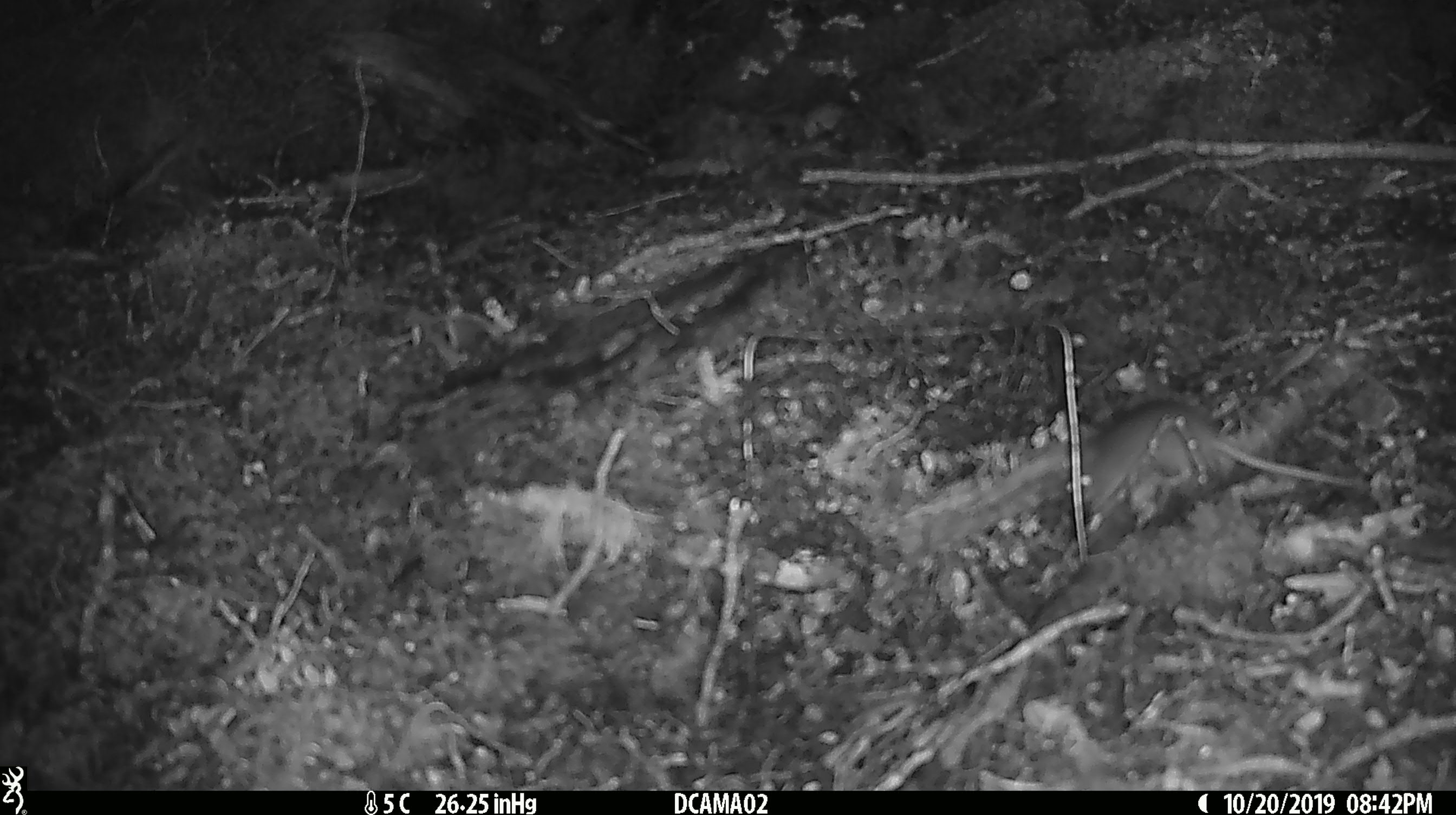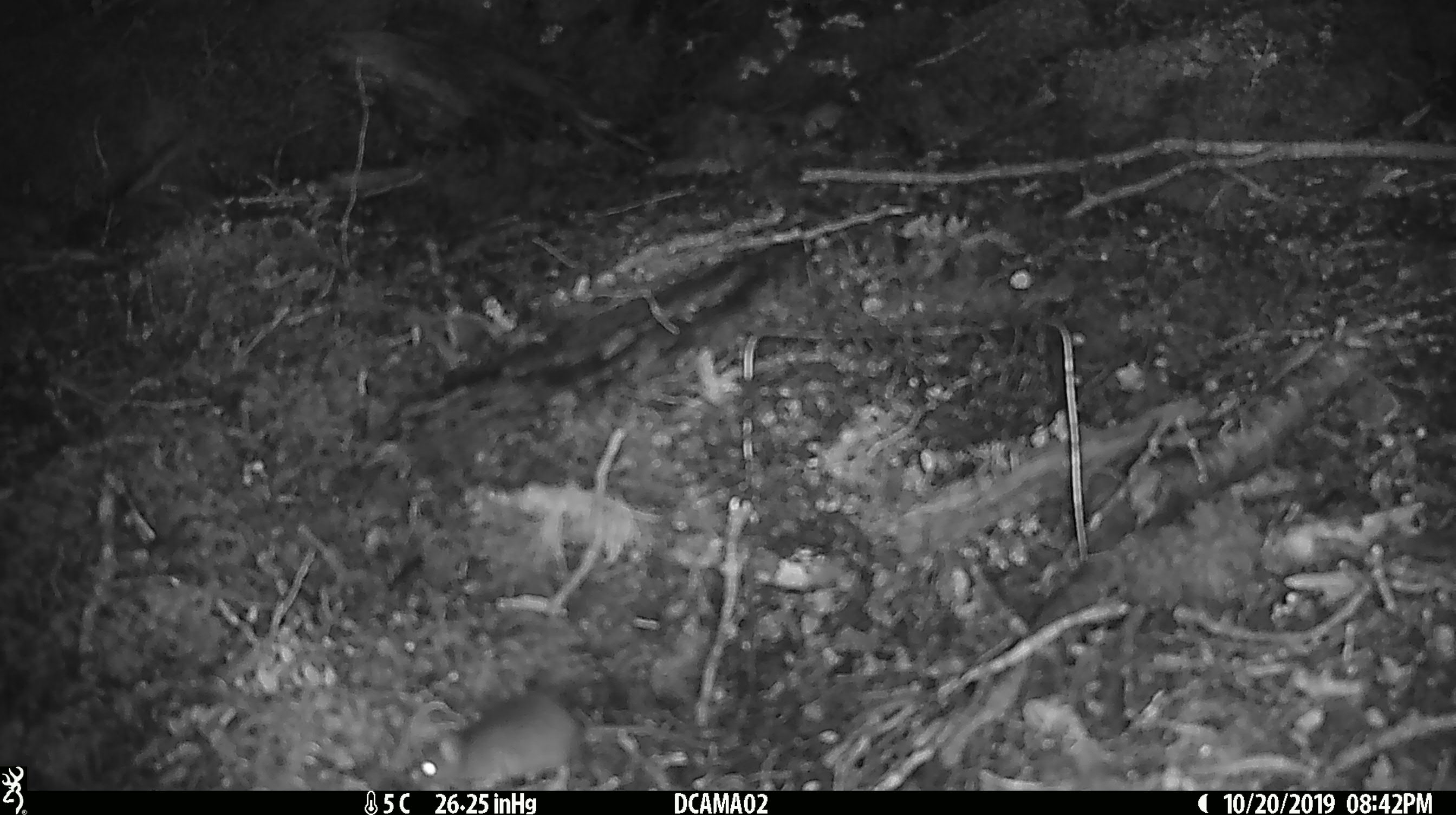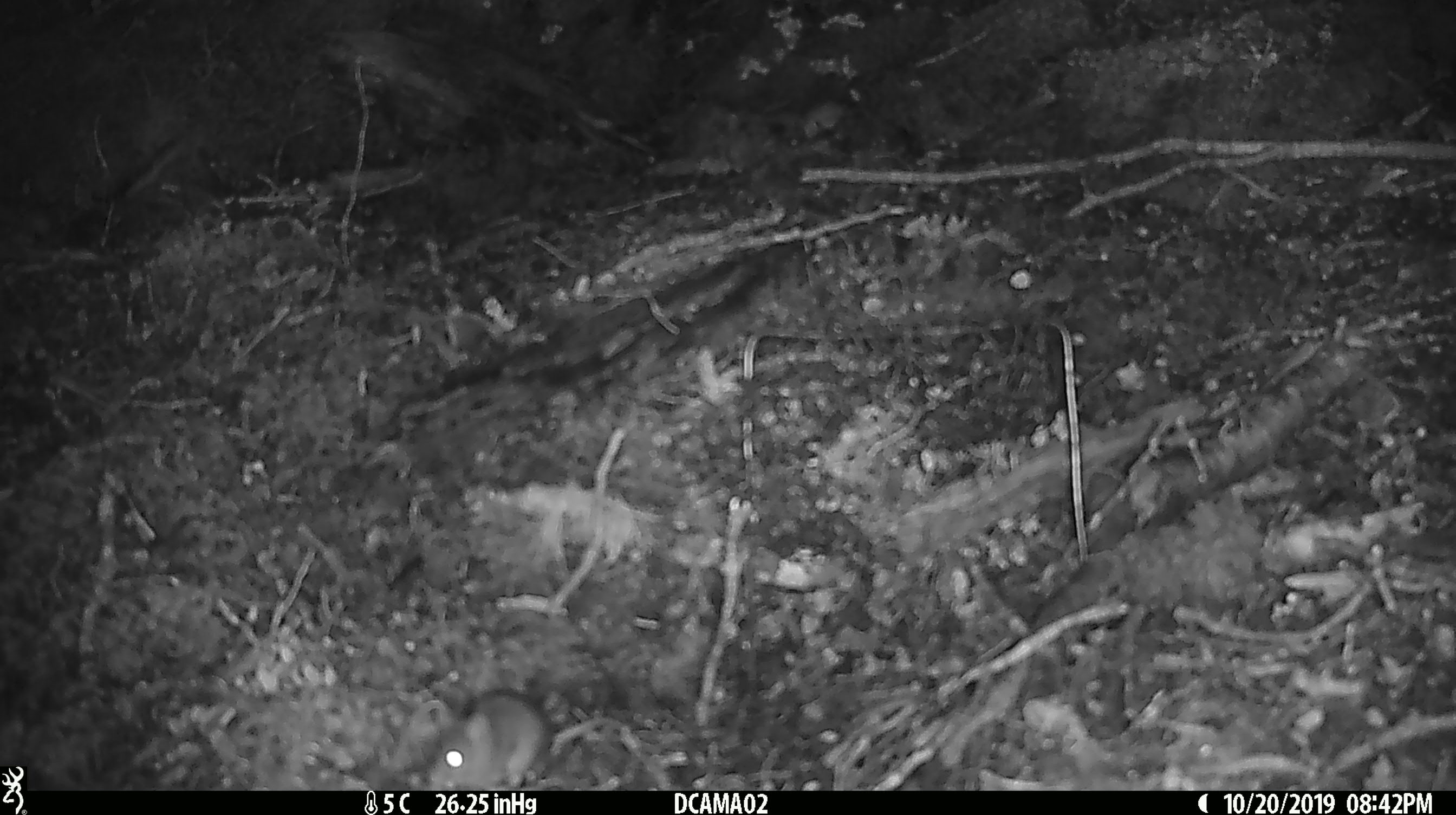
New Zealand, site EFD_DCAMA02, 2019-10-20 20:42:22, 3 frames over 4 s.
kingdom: Animalia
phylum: Chordata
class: Mammalia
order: Rodentia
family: Muridae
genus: Mus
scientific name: Mus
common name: mouse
Mouse (Mus).